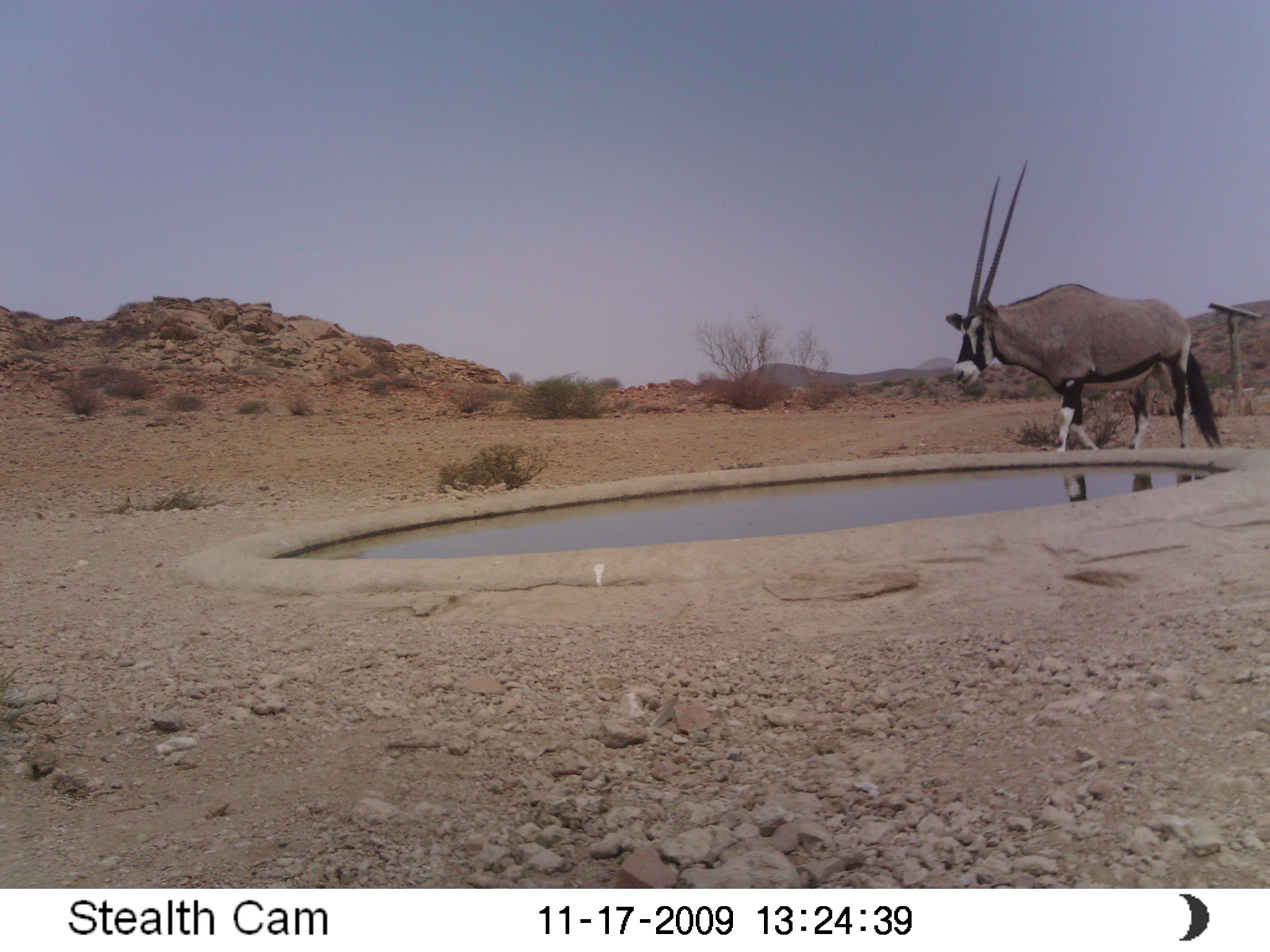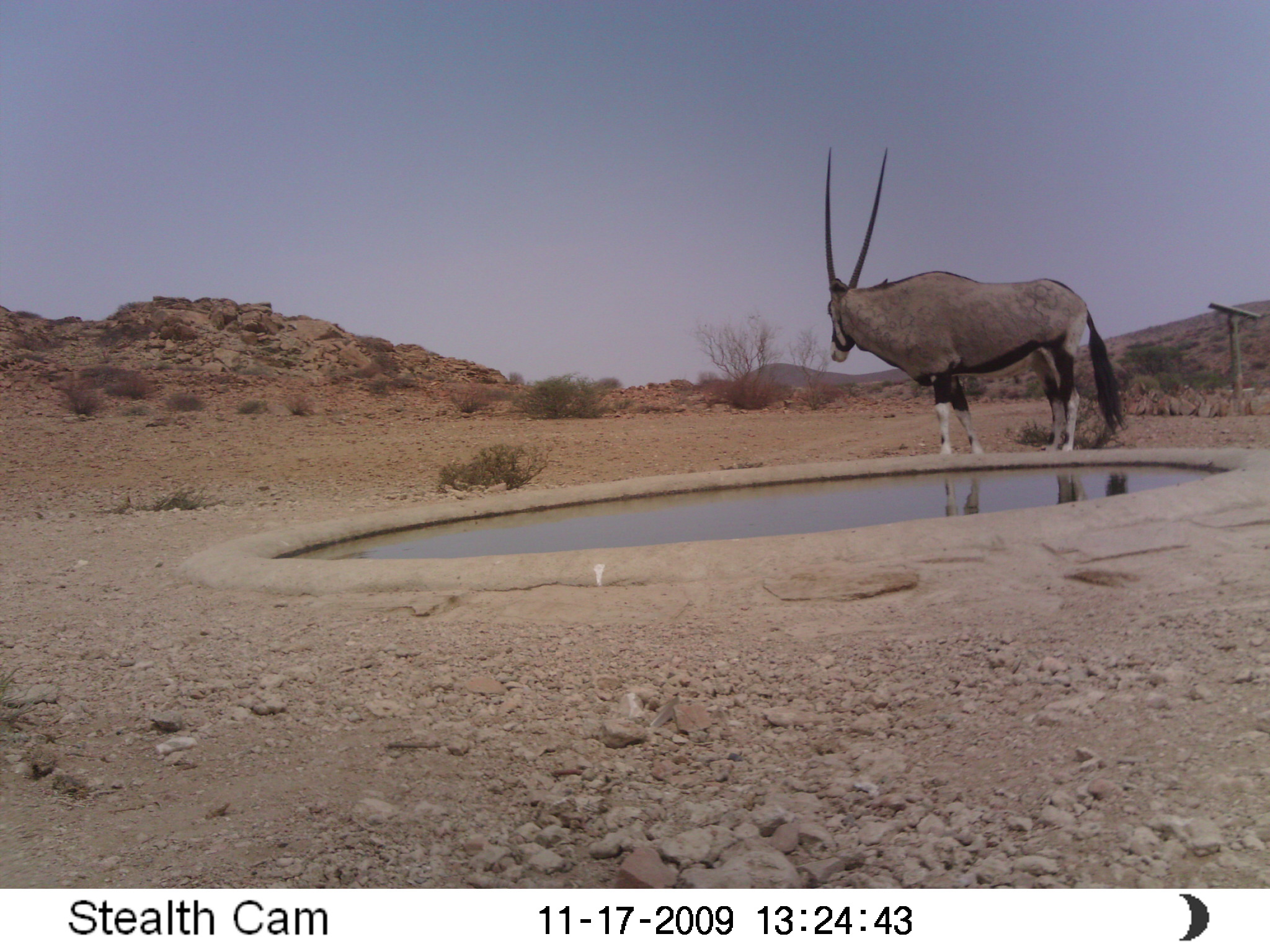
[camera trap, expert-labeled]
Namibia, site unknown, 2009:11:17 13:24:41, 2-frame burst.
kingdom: Animalia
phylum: Chordata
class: Mammalia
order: Artiodactyla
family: Bovidae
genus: Oryx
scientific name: Oryx gazella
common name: gemsbok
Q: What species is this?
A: Oryx gazella (gemsbok).